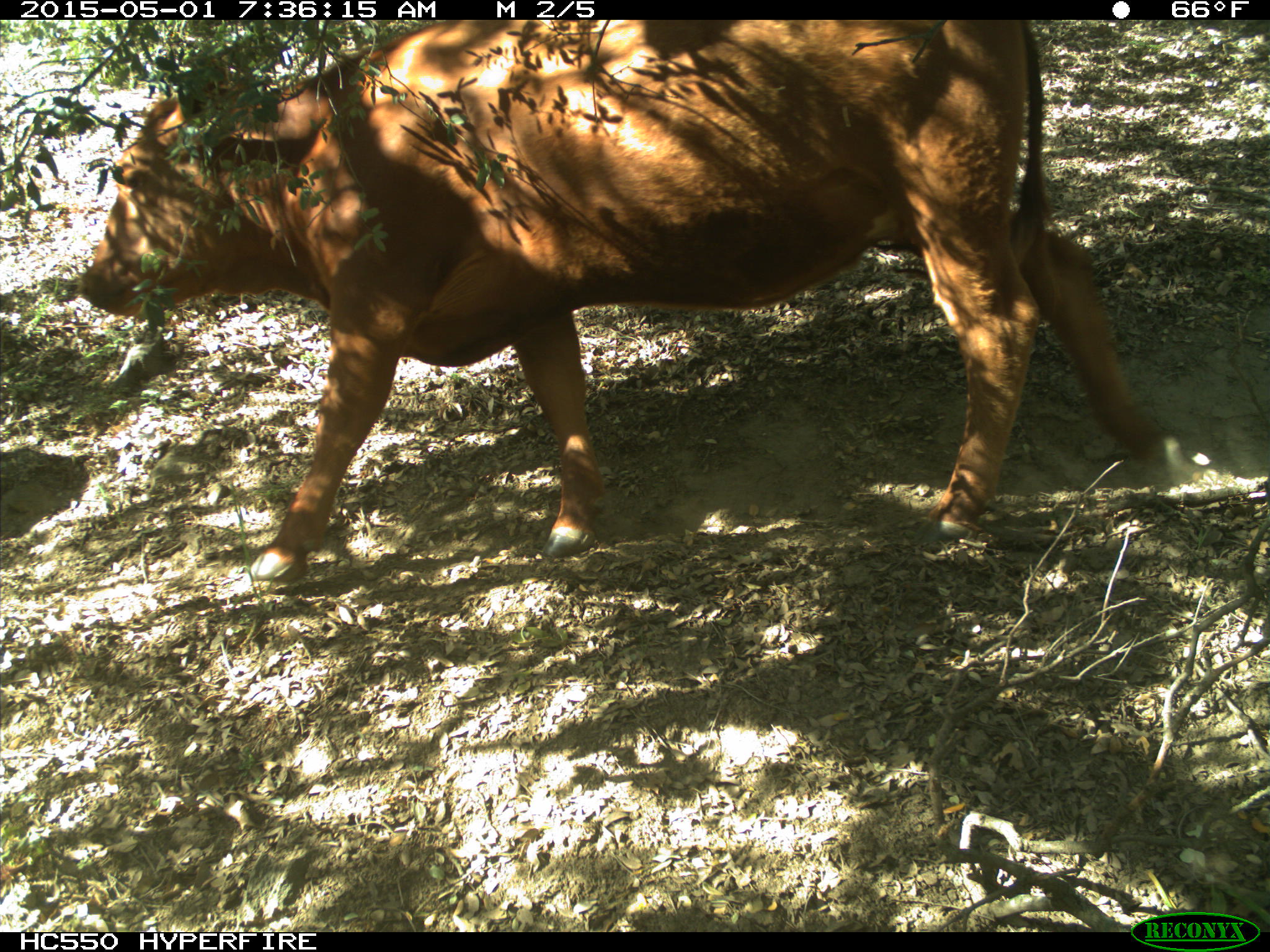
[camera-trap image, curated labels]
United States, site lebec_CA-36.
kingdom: Animalia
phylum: Chordata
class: Mammalia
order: Artiodactyla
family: Bovidae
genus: Bos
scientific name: Bos taurus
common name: domestic cow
Bos taurus (domestic cow).